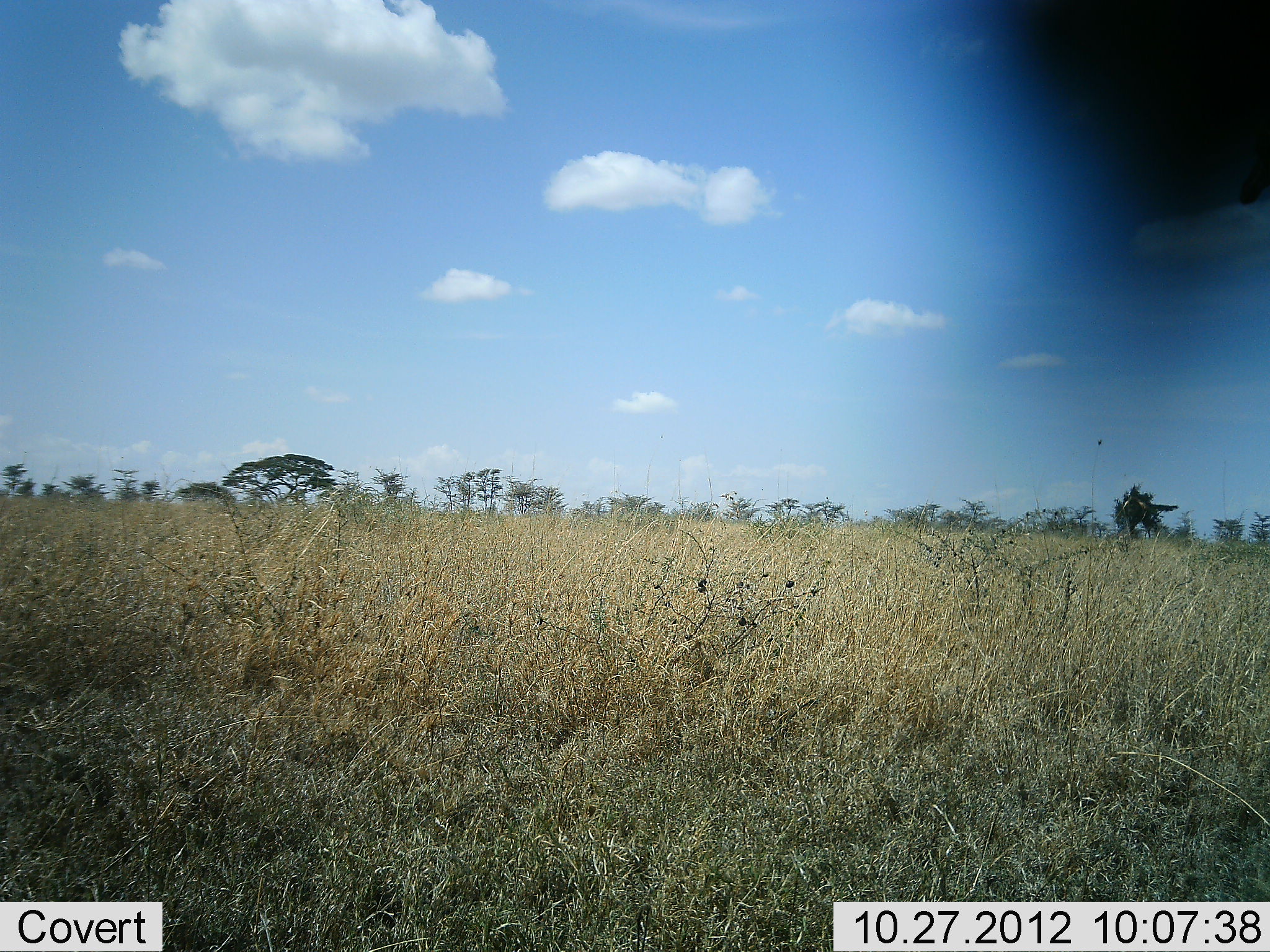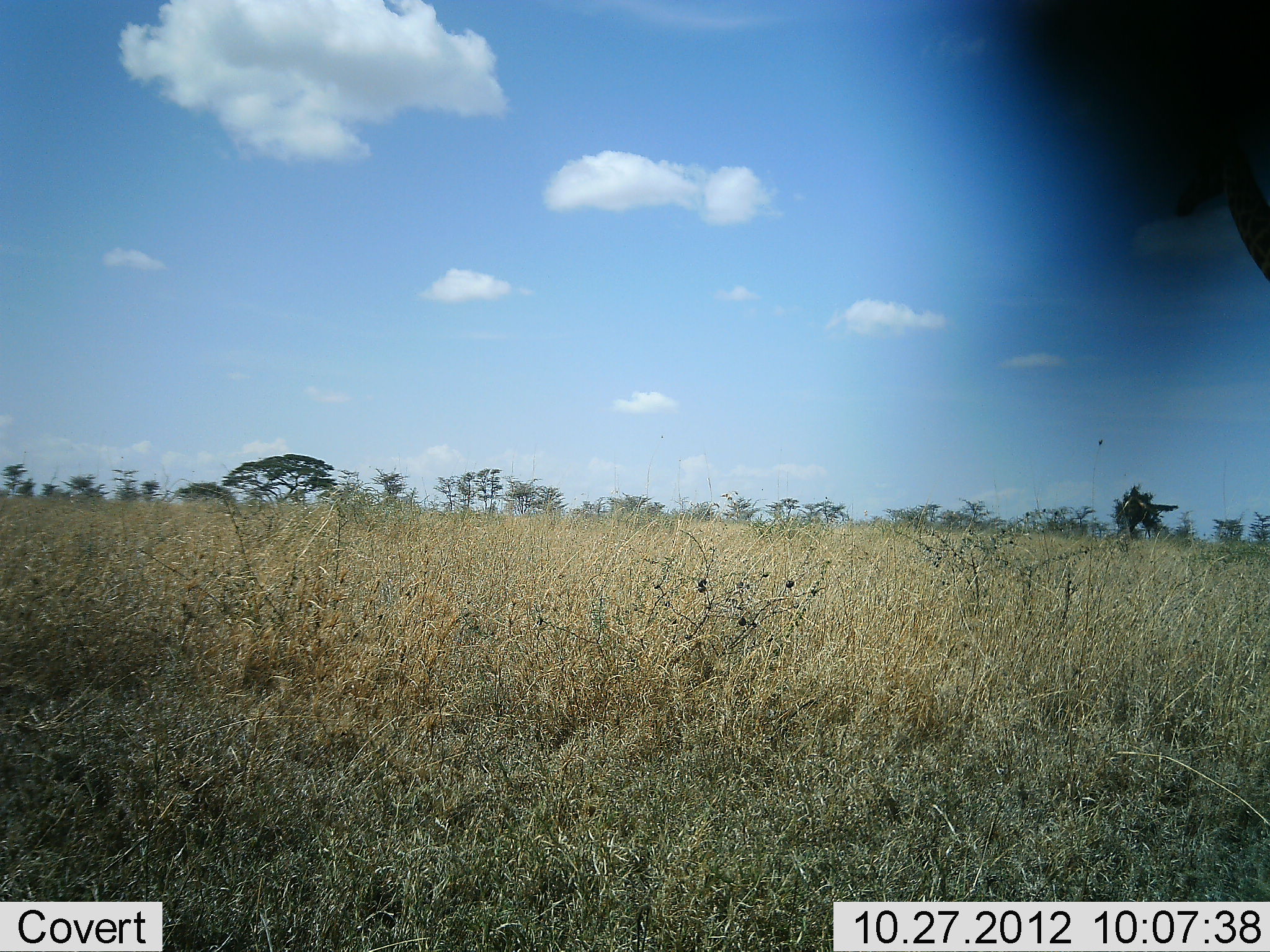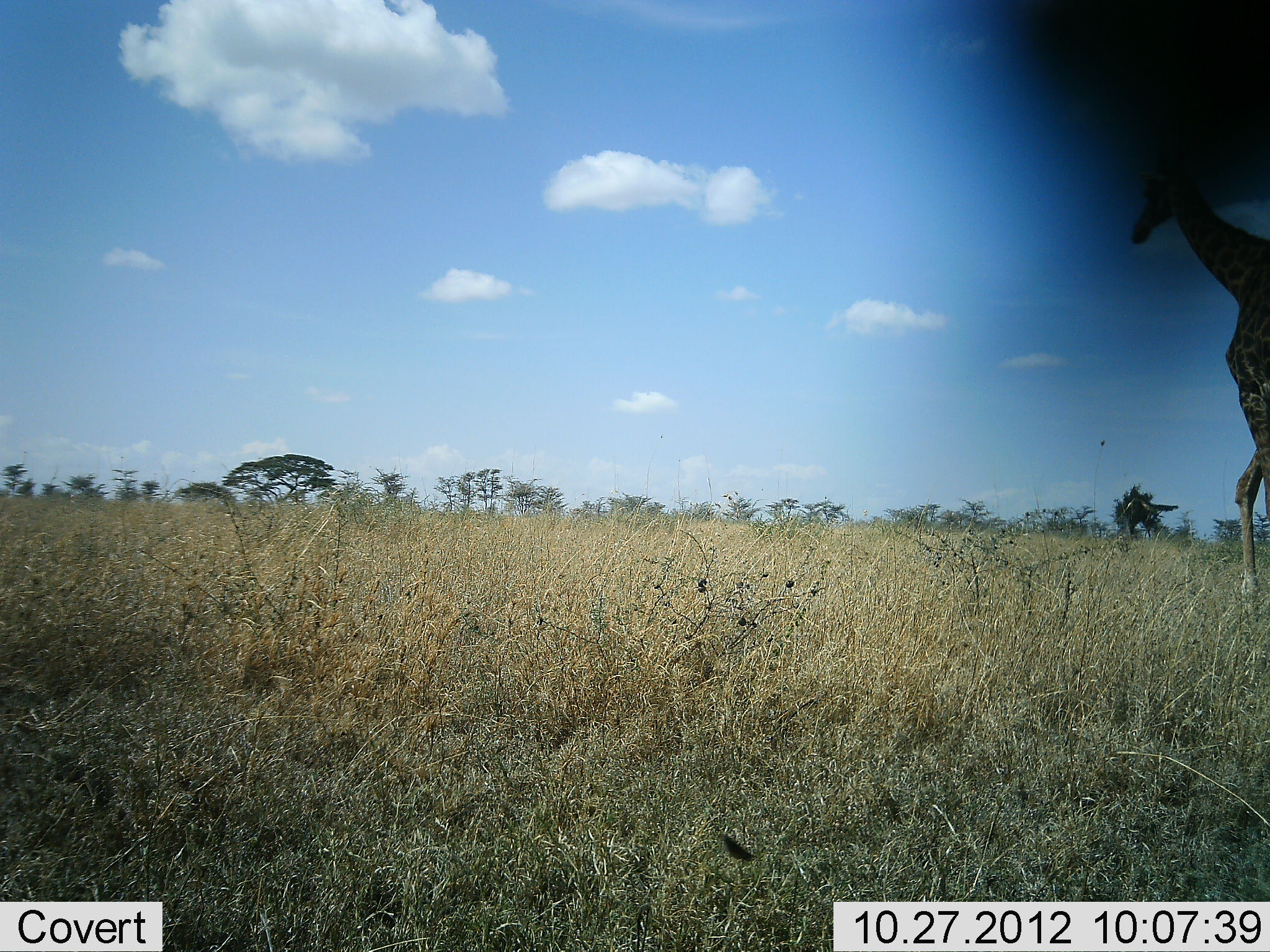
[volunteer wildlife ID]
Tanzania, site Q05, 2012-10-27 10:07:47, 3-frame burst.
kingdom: Animalia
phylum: Chordata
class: Mammalia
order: Artiodactyla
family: Giraffidae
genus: Giraffa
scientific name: Giraffa camelopardalis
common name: giraffe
Giraffe (Giraffa camelopardalis), count 1. Behavior (volunteer vote fractions): standing 0%, resting 0%, moving 100%, interacting 0%. Young present (vote fraction): 0%. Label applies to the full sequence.